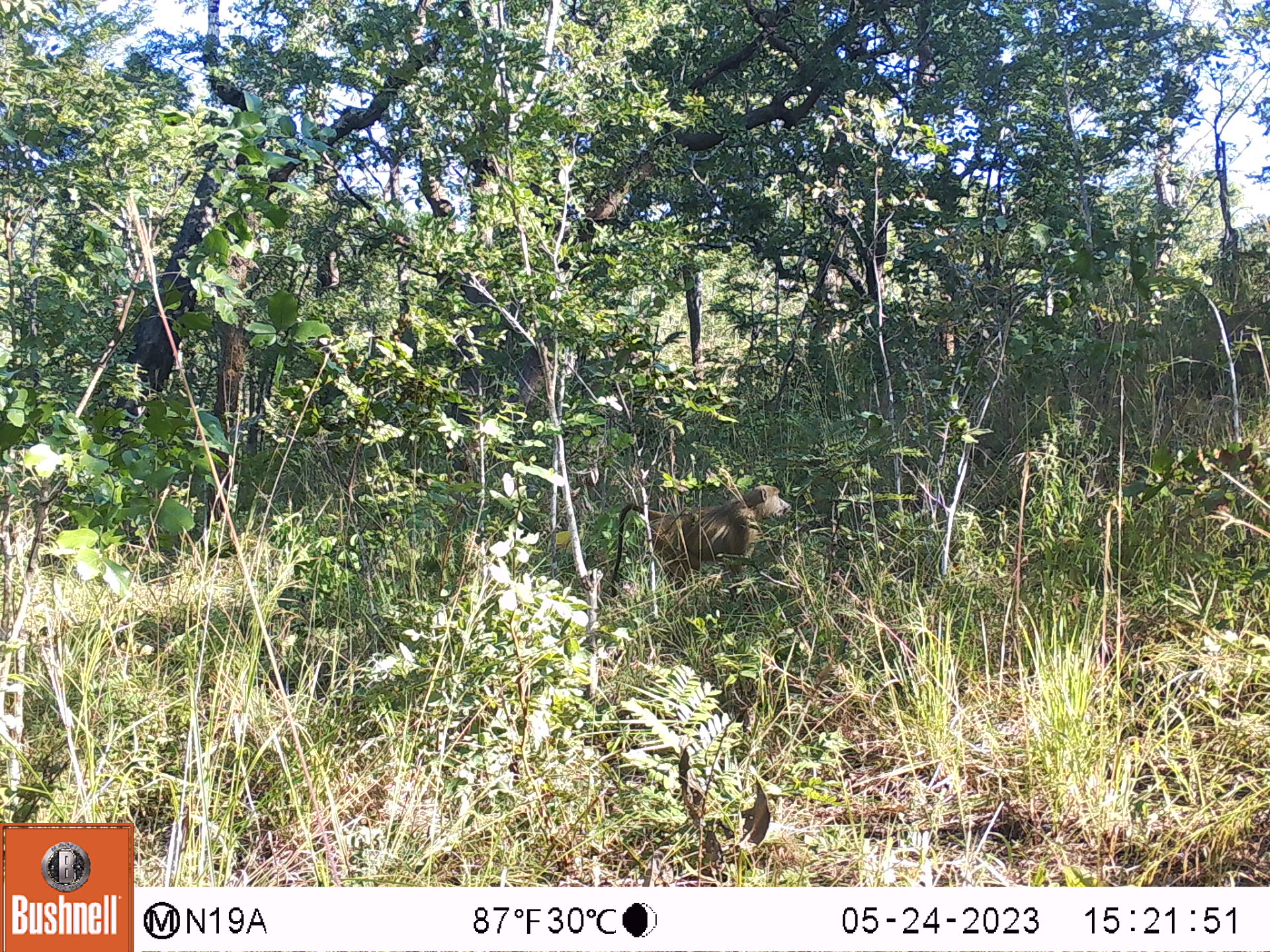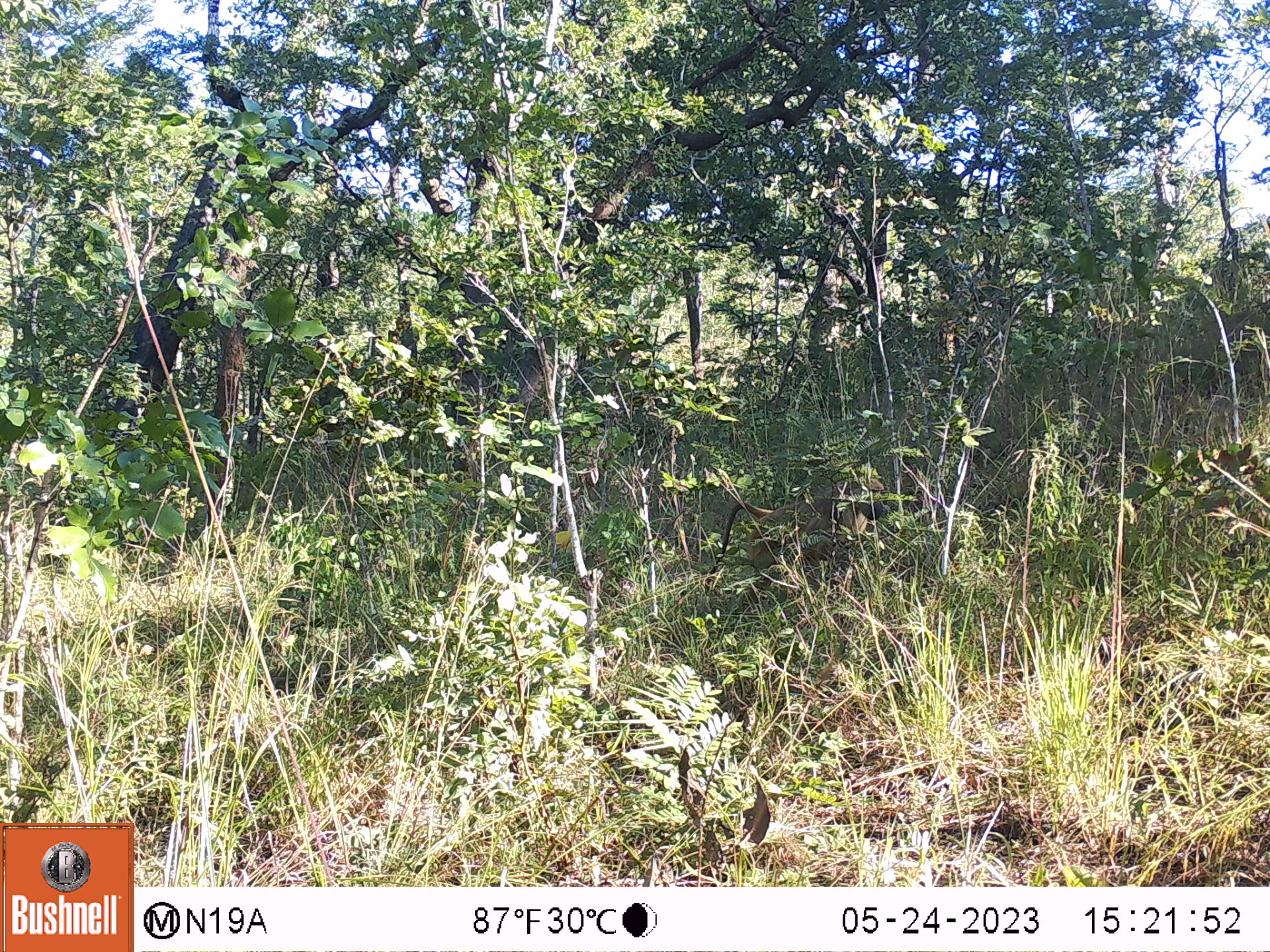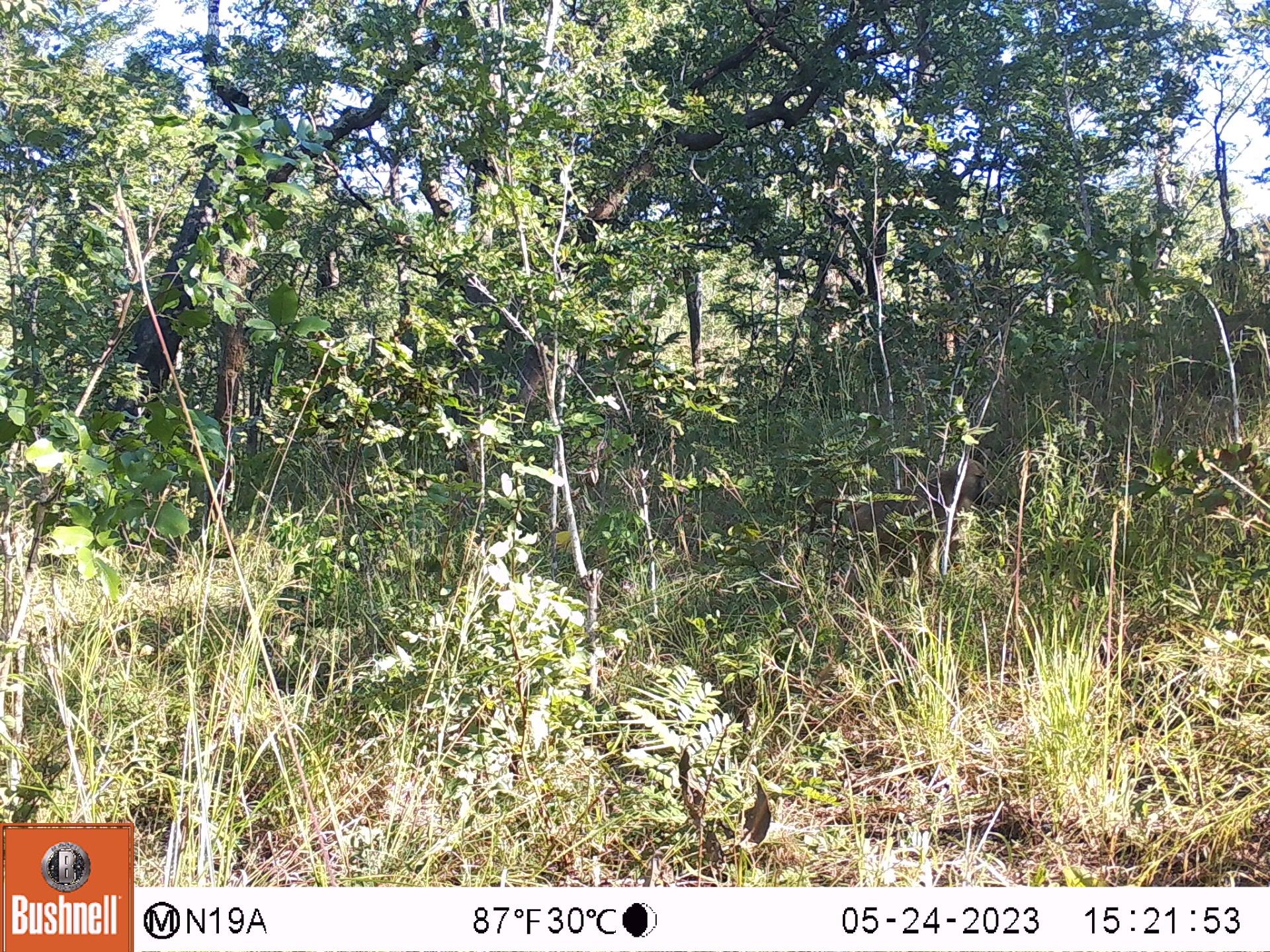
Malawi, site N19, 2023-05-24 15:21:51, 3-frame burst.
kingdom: Animalia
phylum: Chordata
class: Mammalia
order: Primates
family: Cercopithecidae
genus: Papio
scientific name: Papio cynocephalus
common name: yellow baboon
Yellow baboon (Papio cynocephalus), count 1.